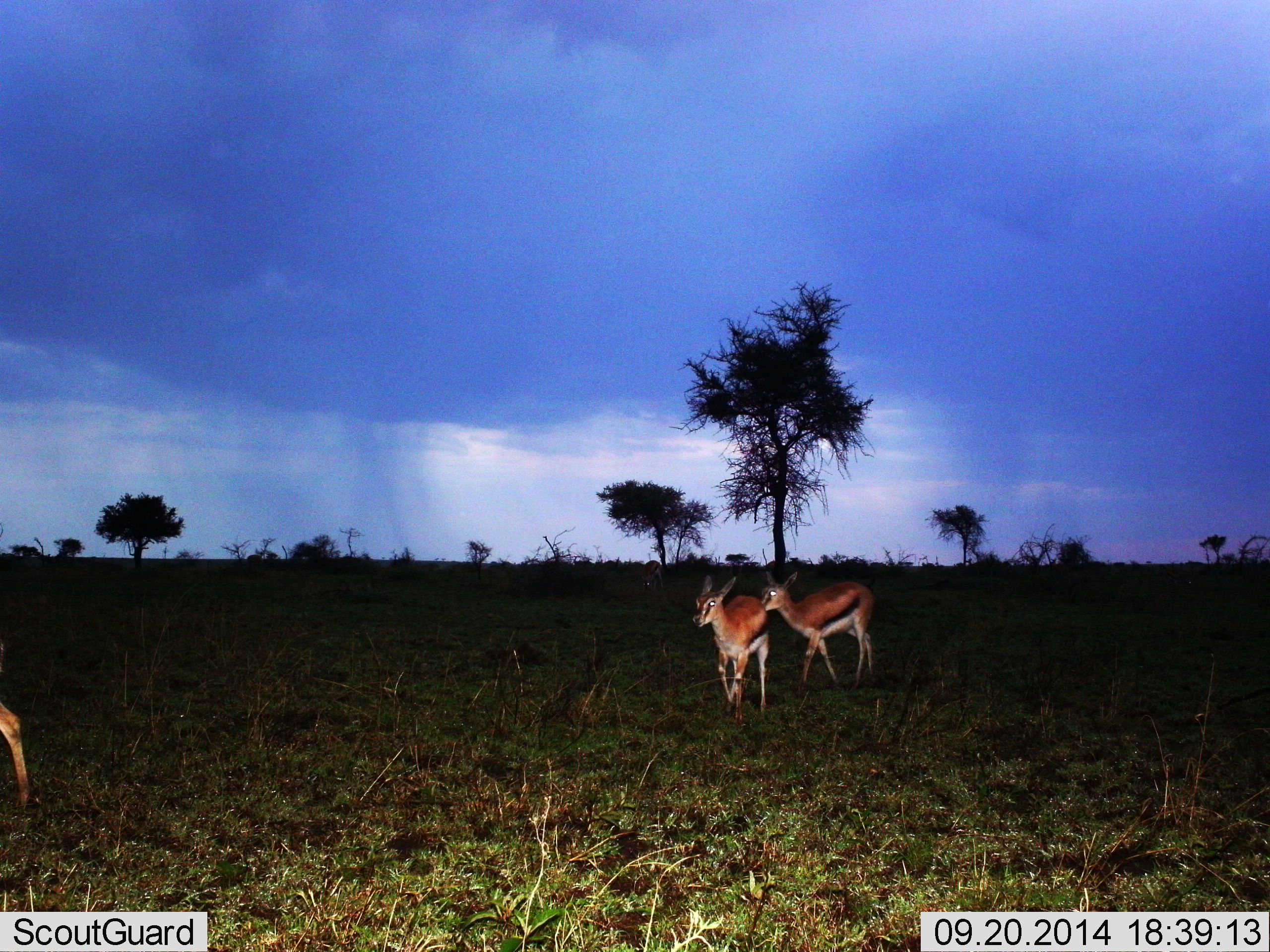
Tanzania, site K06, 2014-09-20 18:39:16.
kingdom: Animalia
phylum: Chordata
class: Mammalia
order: Artiodactyla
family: Bovidae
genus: Eudorcas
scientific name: Eudorcas thomsonii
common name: thomson's gazelle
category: gazellethomsons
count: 3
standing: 60%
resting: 0%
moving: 40%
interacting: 0%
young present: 0%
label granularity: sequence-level